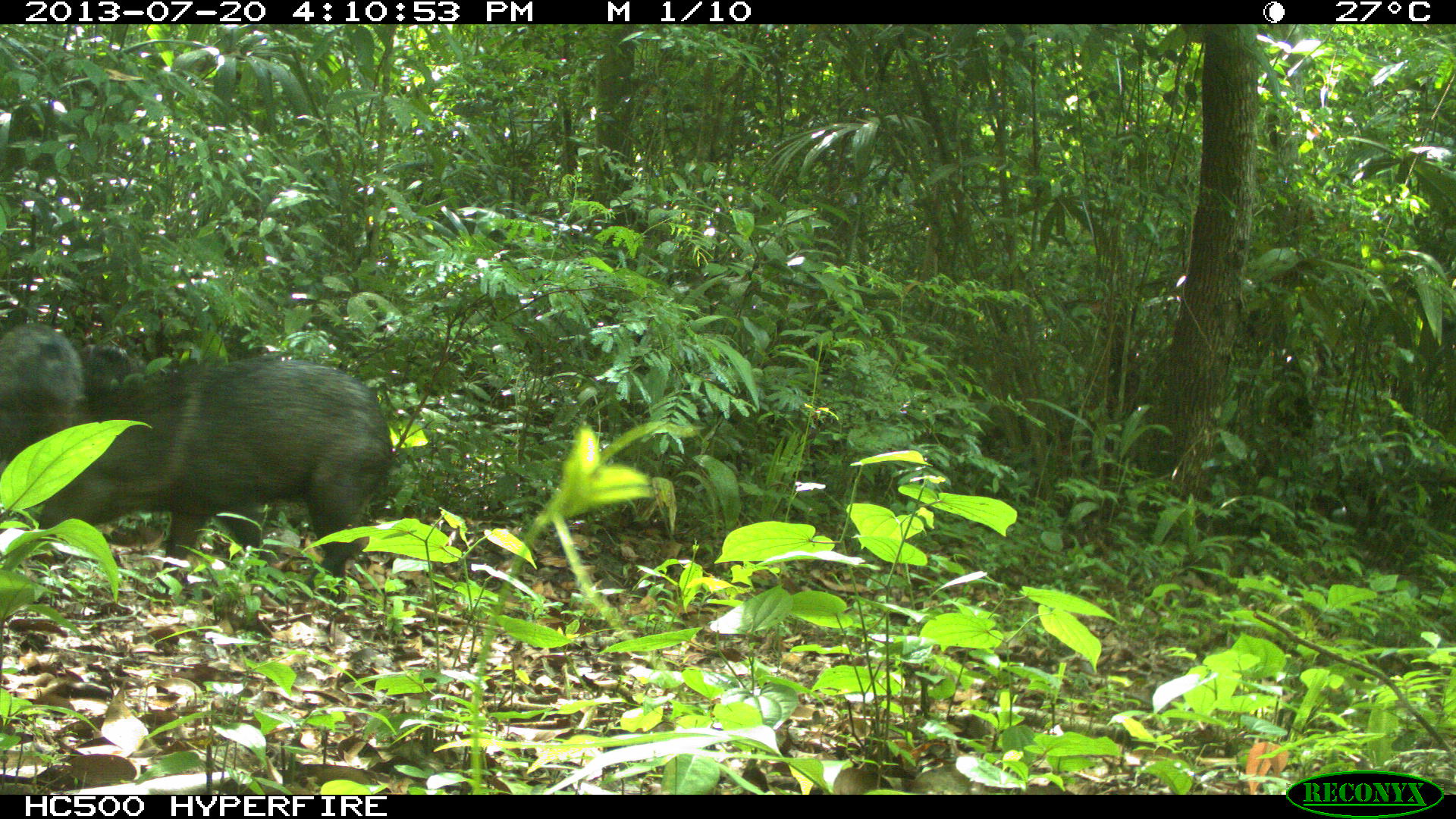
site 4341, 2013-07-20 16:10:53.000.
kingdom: Animalia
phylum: Chordata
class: Mammalia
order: Artiodactyla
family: Tayassuidae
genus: Pecari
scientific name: Pecari tajacu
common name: collared peccary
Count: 2.